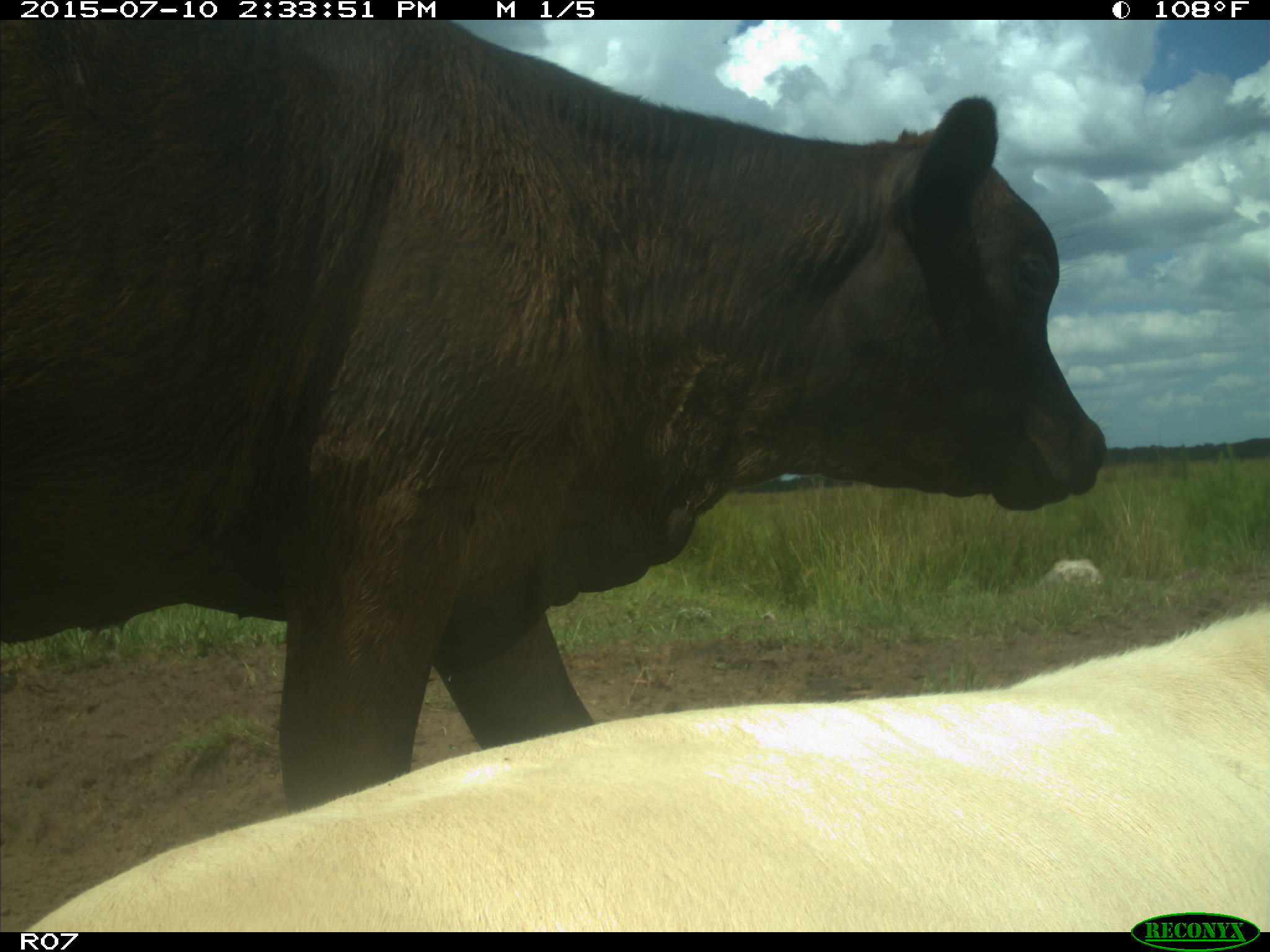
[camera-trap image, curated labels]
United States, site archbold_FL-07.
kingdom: Animalia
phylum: Chordata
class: Mammalia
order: Artiodactyla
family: Bovidae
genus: Bos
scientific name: Bos taurus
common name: domestic cow